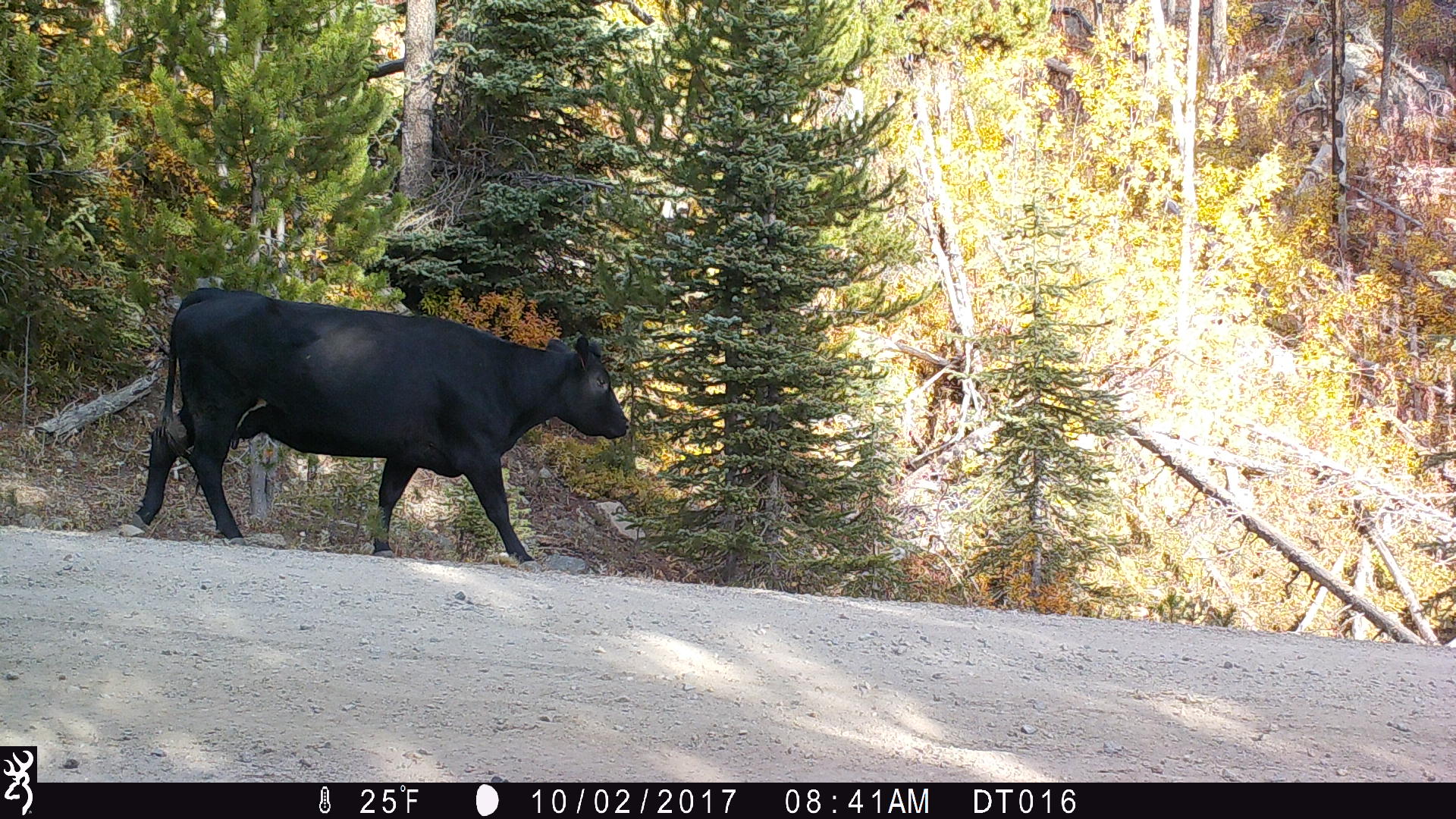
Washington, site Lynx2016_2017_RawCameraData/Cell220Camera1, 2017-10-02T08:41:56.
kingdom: Animalia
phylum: Chordata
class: Mammalia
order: Artiodactyla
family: Bovidae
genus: Bos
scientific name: Bos taurus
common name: domestic cattle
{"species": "domestic cattle (Bos taurus)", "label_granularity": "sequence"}